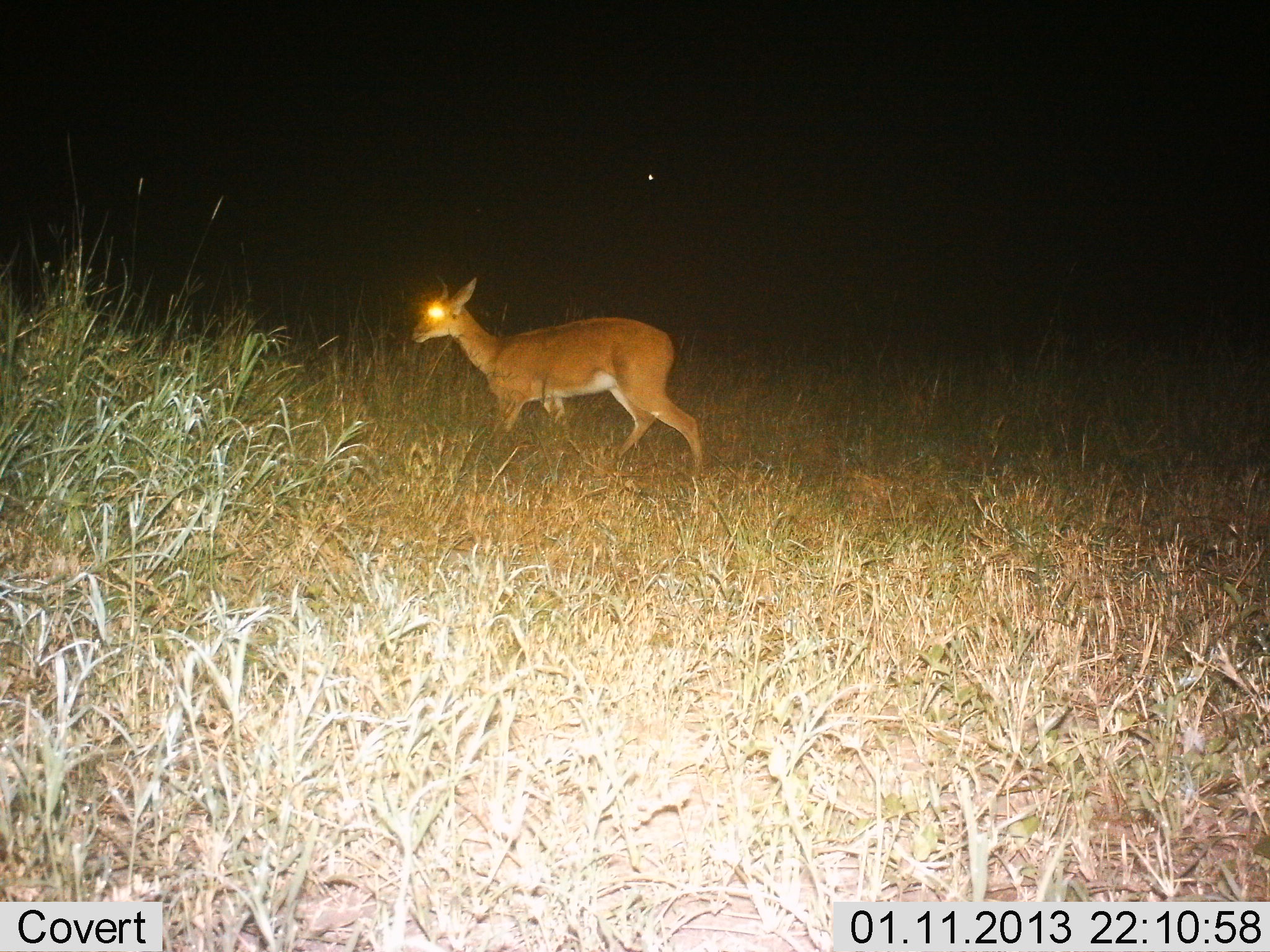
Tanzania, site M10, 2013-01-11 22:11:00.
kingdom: Animalia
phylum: Chordata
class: Mammalia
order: Artiodactyla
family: Bovidae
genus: Redunca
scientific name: Redunca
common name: reedbuck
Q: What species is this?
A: Reedbuck (Redunca).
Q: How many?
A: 1.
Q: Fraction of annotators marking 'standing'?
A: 50%.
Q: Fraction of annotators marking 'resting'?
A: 0%.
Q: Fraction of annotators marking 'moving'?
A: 50%.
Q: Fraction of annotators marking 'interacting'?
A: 0%.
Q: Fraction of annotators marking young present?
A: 0%.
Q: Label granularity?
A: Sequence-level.